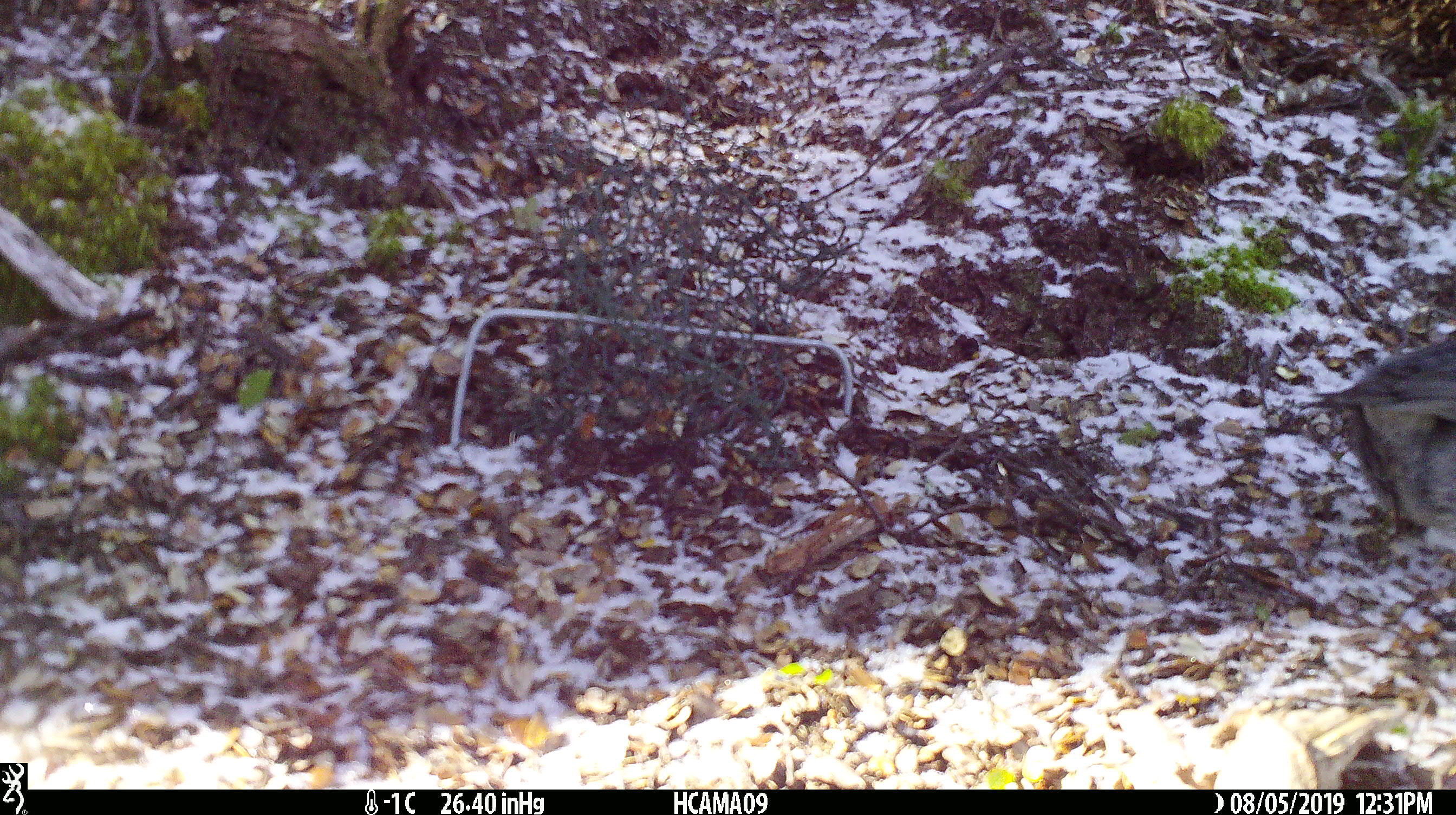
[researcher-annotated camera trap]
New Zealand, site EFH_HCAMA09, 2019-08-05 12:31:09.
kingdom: Animalia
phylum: Chordata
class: Aves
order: Passeriformes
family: Petroicidae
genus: Petroica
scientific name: Petroica australis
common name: new zealand robin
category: robin